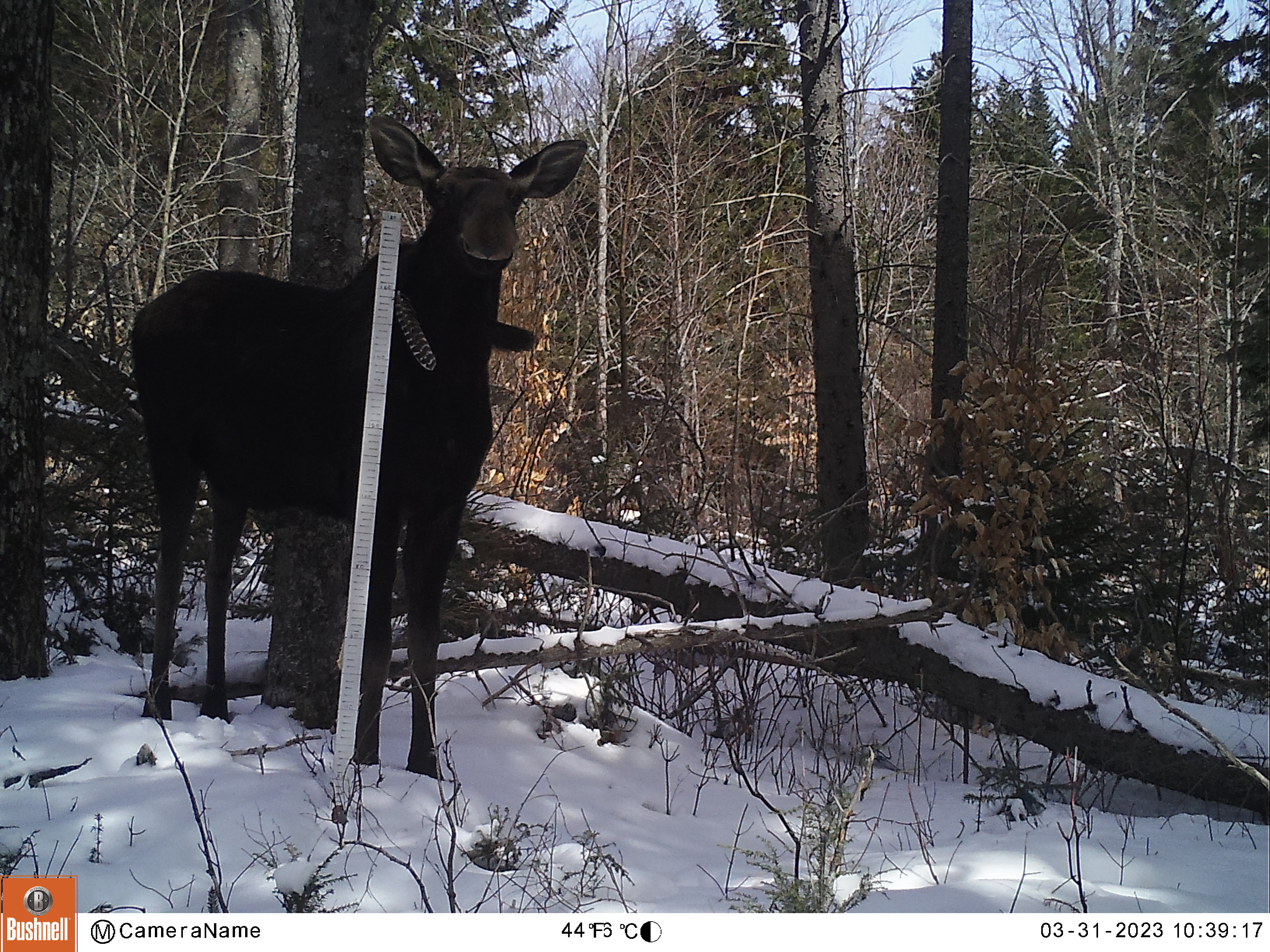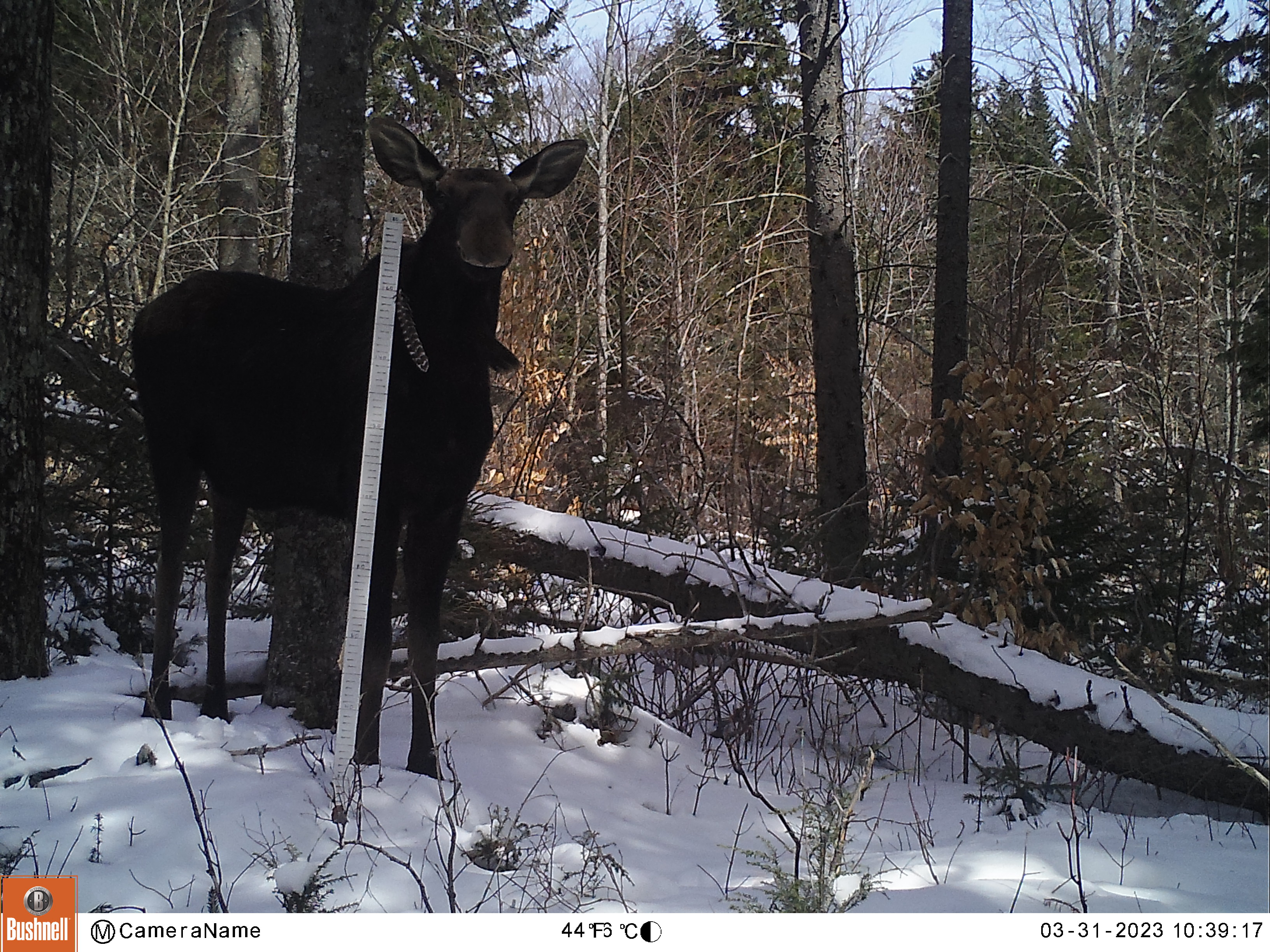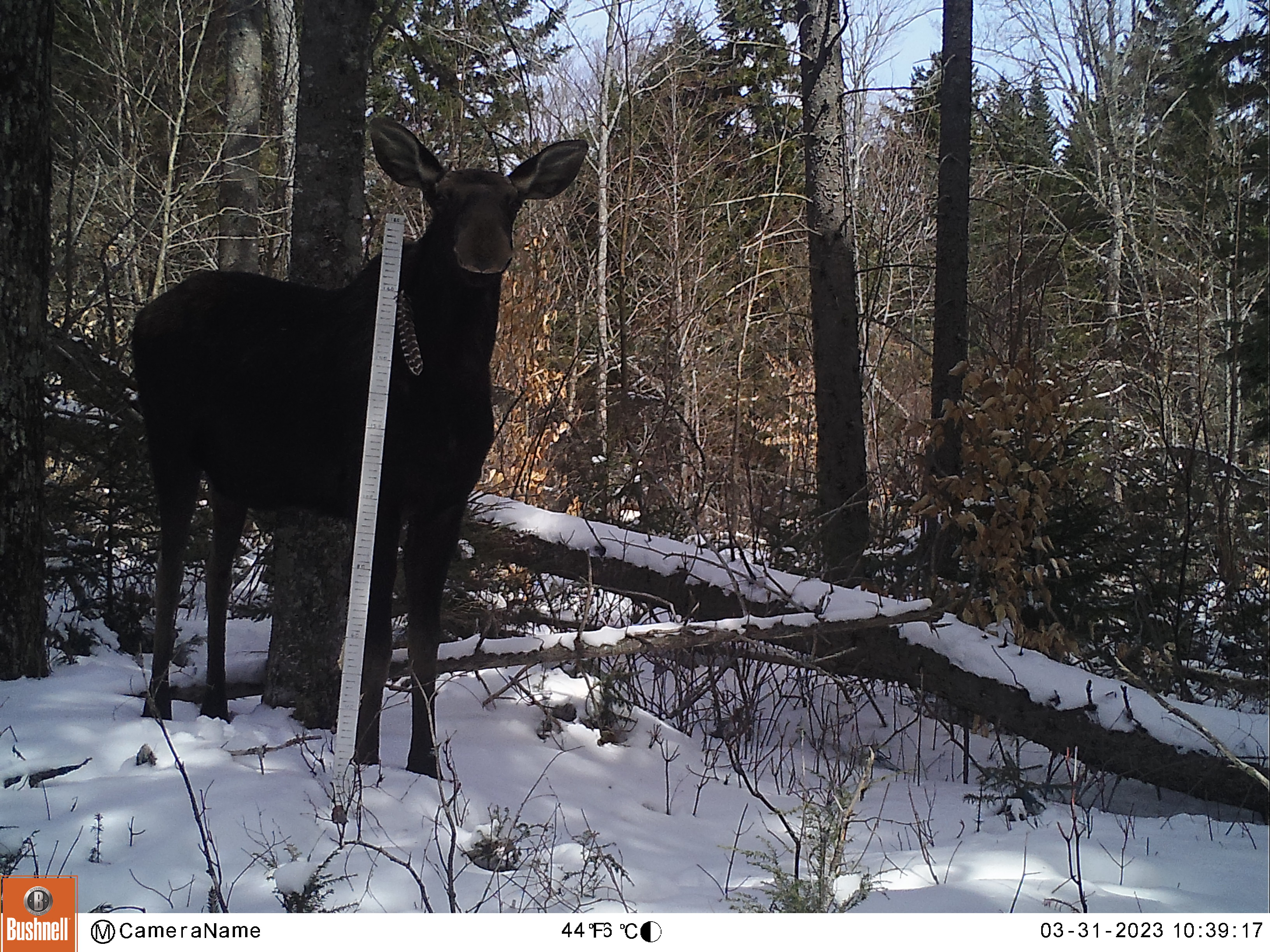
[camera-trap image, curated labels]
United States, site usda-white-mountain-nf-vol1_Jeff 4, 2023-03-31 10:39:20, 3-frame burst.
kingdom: Animalia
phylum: Chordata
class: Mammalia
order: Artiodactyla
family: Cervidae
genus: Alces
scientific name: Alces alces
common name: moose